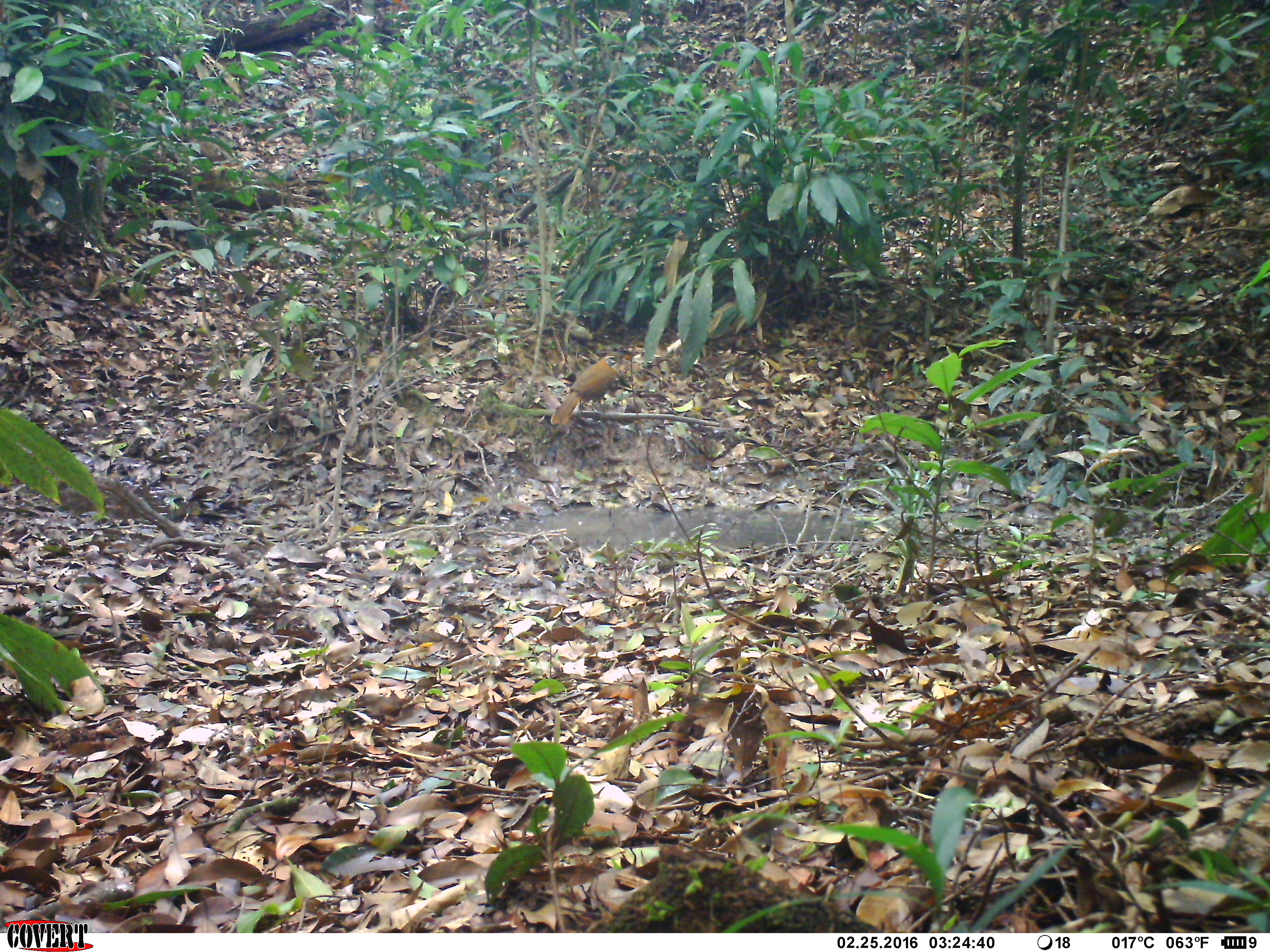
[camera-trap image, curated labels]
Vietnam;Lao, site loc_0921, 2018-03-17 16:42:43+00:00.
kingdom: Animalia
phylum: Chordata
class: Aves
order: Passeriformes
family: Leiothrichidae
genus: Pterorhinus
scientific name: Pterorhinus pectoralis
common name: necklaced laughingthrush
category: necklaced laughingthrush sp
Necklaced laughingthrush sp (necklaced laughingthrush) (Pterorhinus pectoralis). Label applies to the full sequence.